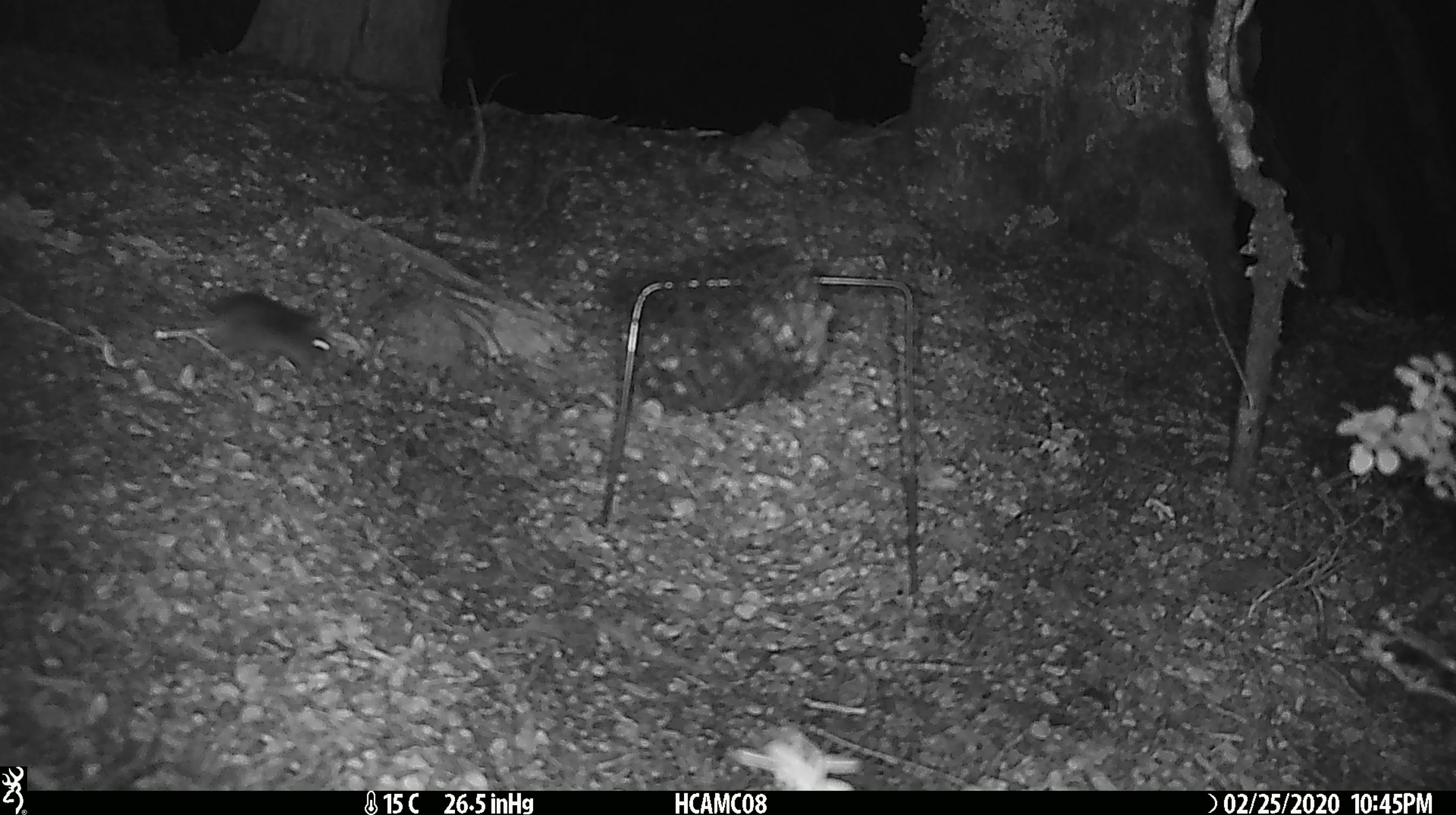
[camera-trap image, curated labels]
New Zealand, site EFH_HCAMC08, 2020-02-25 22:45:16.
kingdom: Animalia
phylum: Chordata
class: Mammalia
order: Rodentia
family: Muridae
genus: Mus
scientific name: Mus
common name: mouse